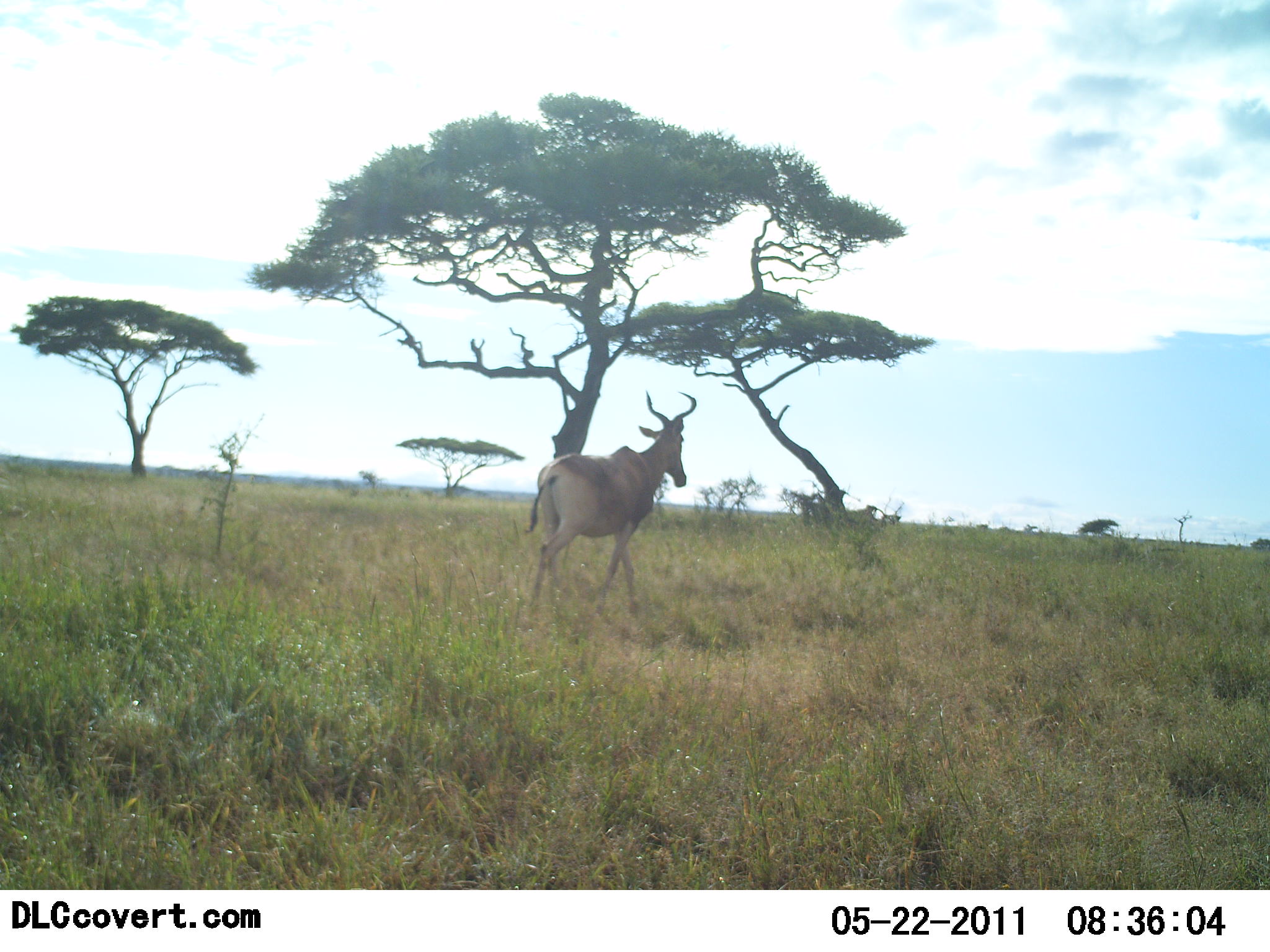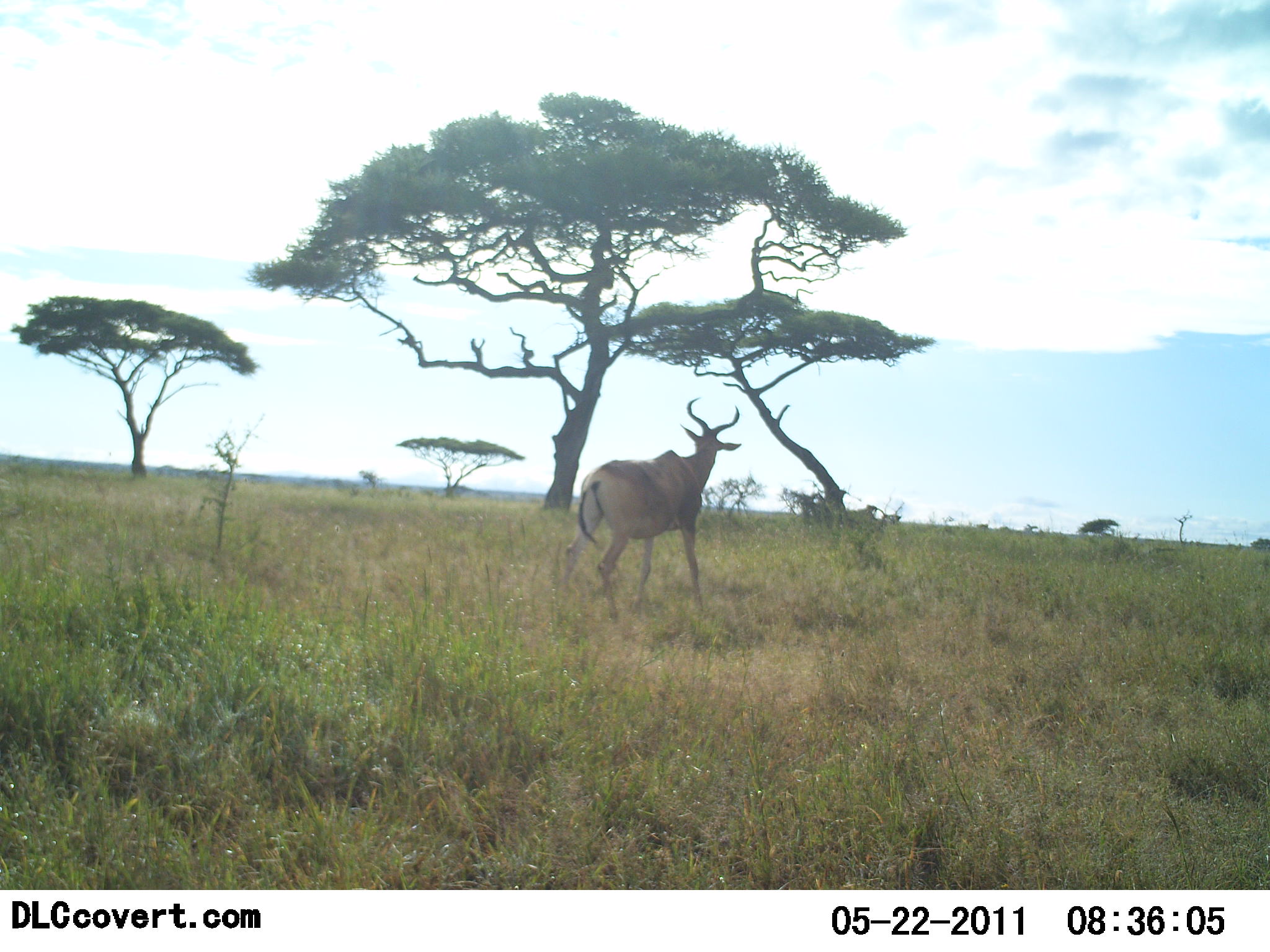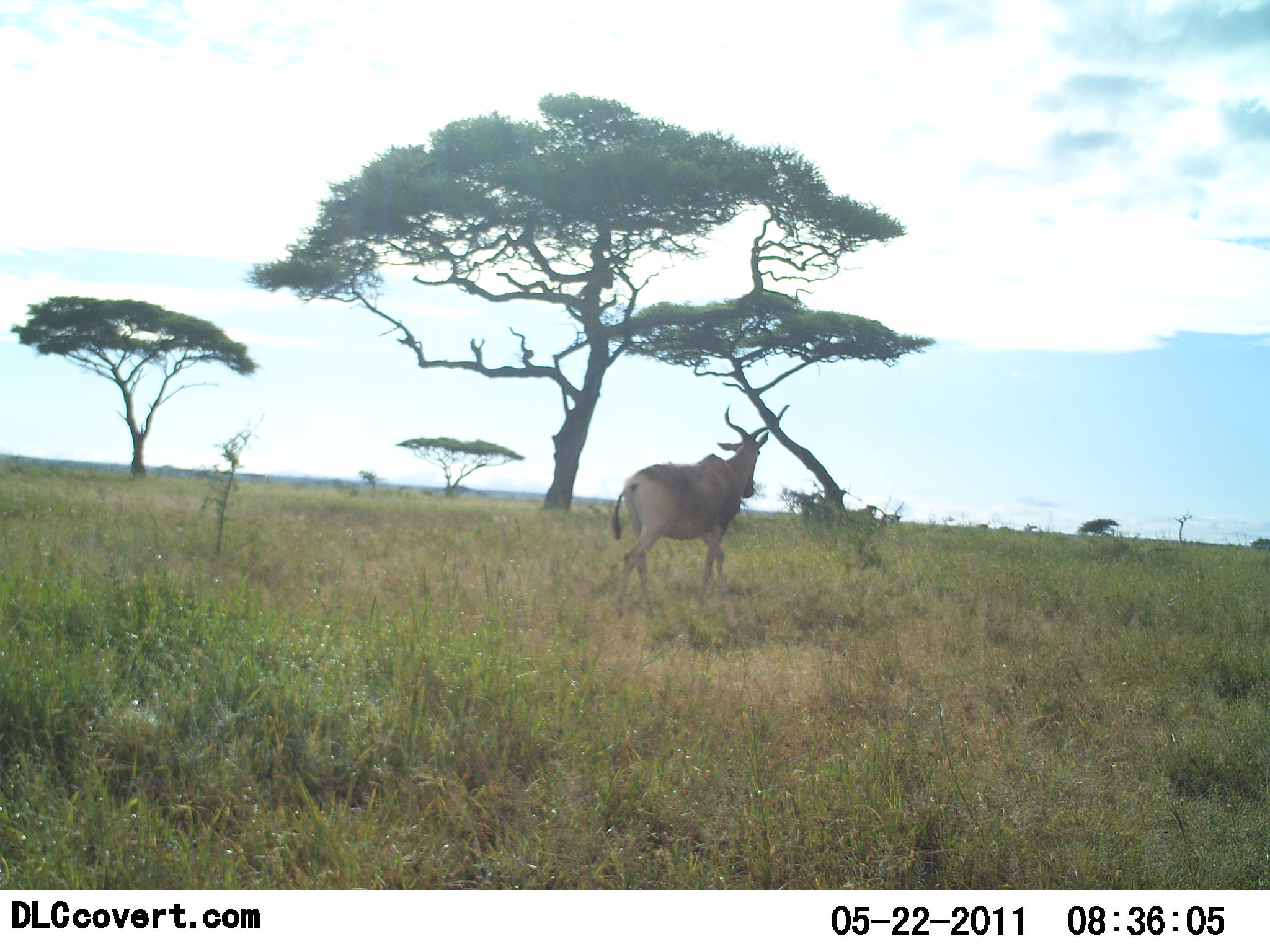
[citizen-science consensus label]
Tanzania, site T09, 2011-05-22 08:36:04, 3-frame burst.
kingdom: Animalia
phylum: Chordata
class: Mammalia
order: Artiodactyla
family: Bovidae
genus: Alcelaphus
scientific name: Alcelaphus buselaphus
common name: hartebeest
Hartebeest (Alcelaphus buselaphus), count 1. Behavior (volunteer vote fractions): standing 0%, resting 0%, moving 100%, interacting 0%. Young present (vote fraction): 0%. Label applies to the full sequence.